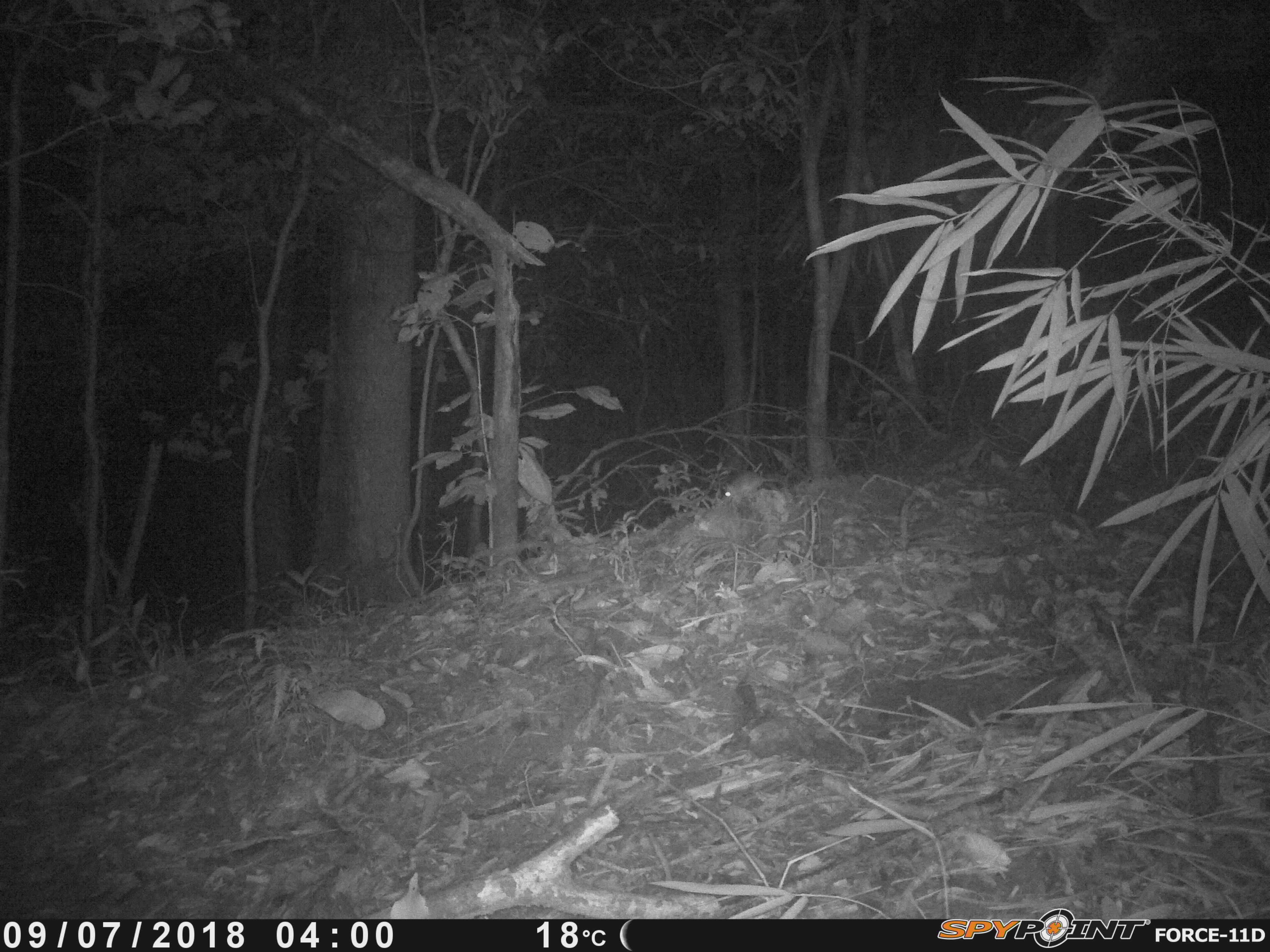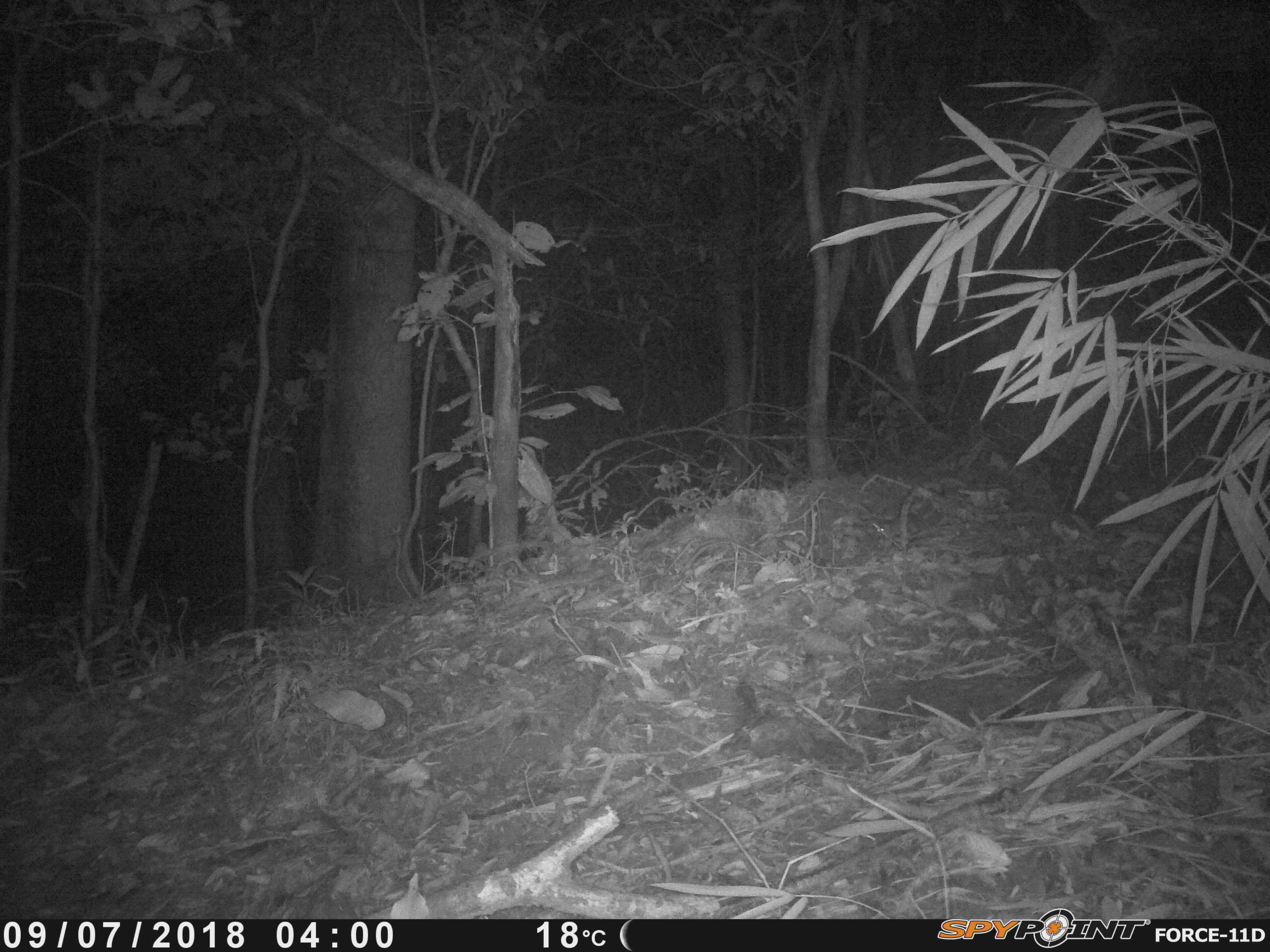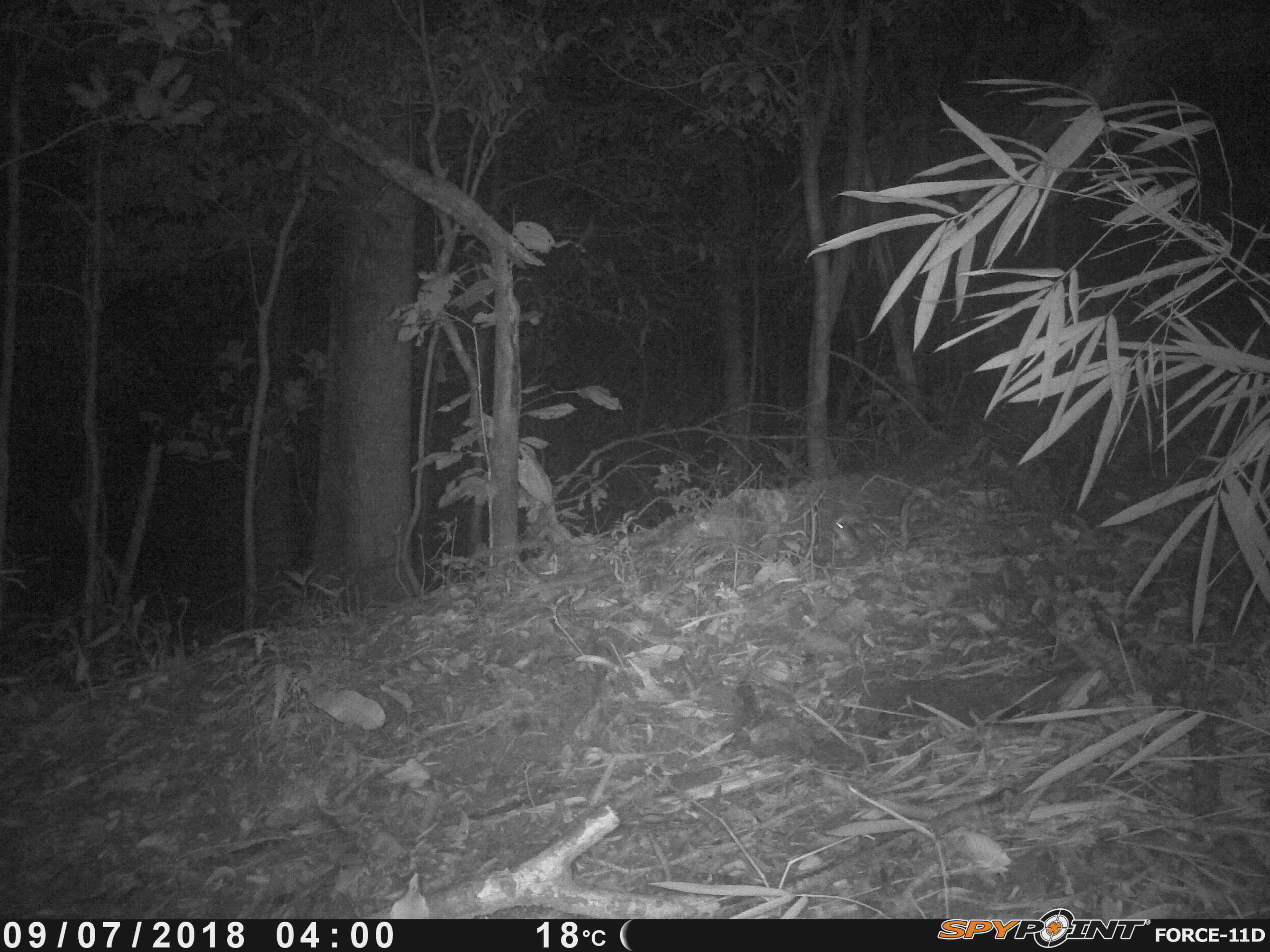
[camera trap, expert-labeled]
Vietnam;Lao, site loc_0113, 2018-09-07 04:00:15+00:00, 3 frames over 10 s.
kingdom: Animalia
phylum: Chordata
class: Mammalia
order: Rodentia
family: Muridae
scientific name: Muridae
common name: old-world mice and rats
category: unidentified murid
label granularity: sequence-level